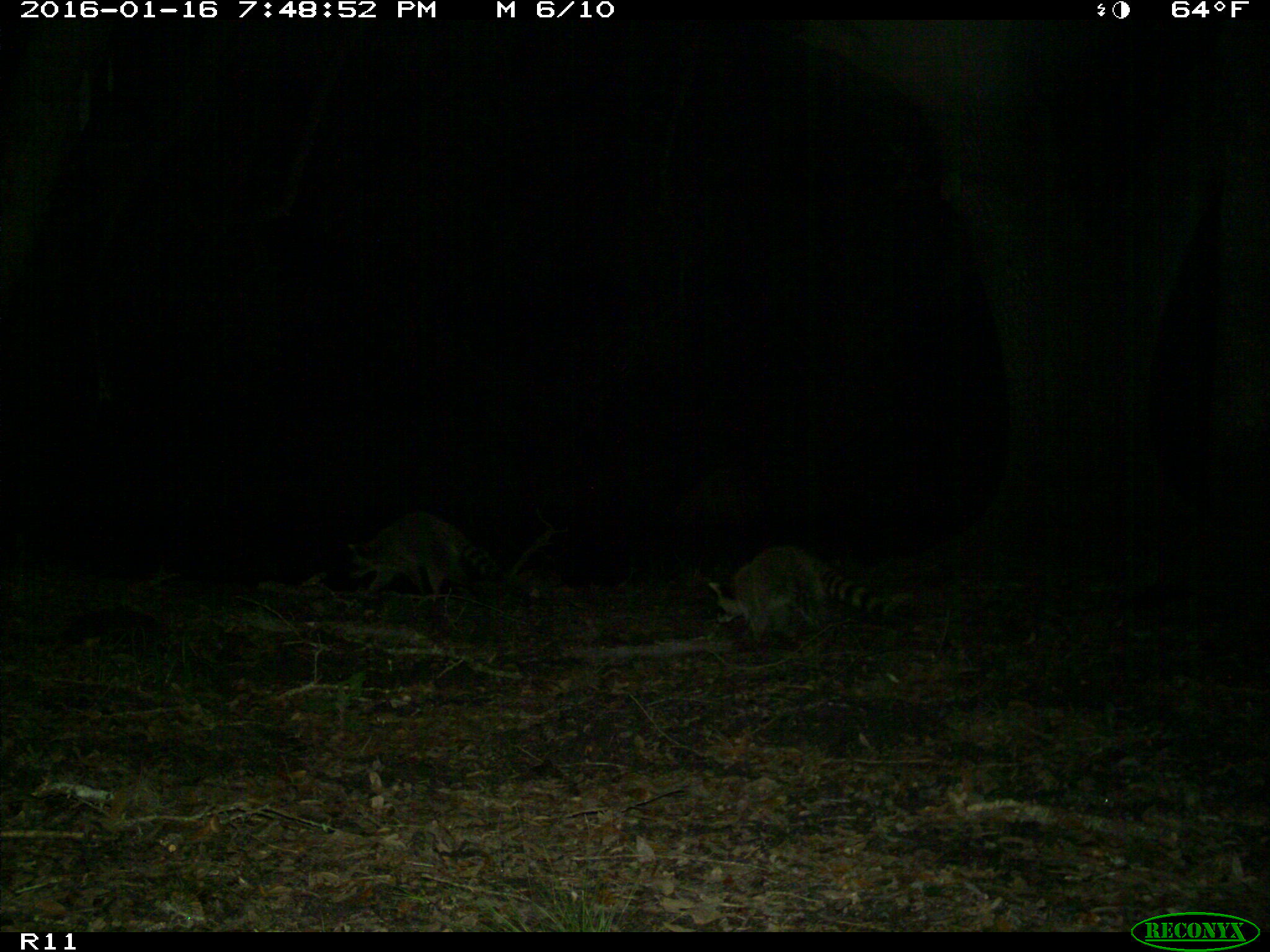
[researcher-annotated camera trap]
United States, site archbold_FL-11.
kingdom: Animalia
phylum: Chordata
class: Mammalia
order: Carnivora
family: Procyonidae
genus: Procyon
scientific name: Procyon lotor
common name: common raccoon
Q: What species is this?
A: Procyon lotor (common raccoon).